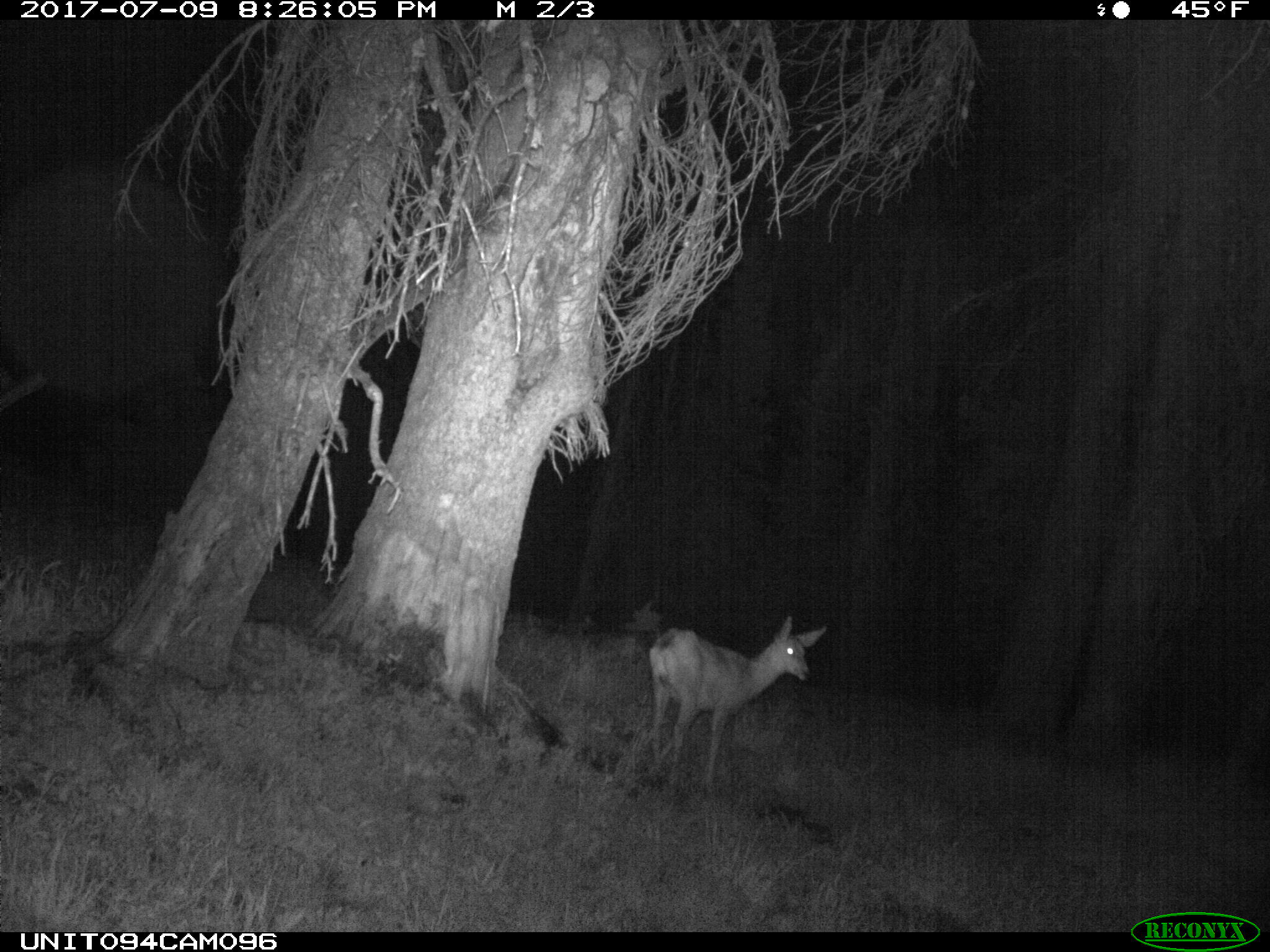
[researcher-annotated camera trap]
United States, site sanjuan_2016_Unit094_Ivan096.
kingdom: Animalia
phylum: Chordata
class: Mammalia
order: Artiodactyla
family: Cervidae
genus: Odocoileus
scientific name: Odocoileus hemionus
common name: mule deer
Odocoileus hemionus (mule deer).